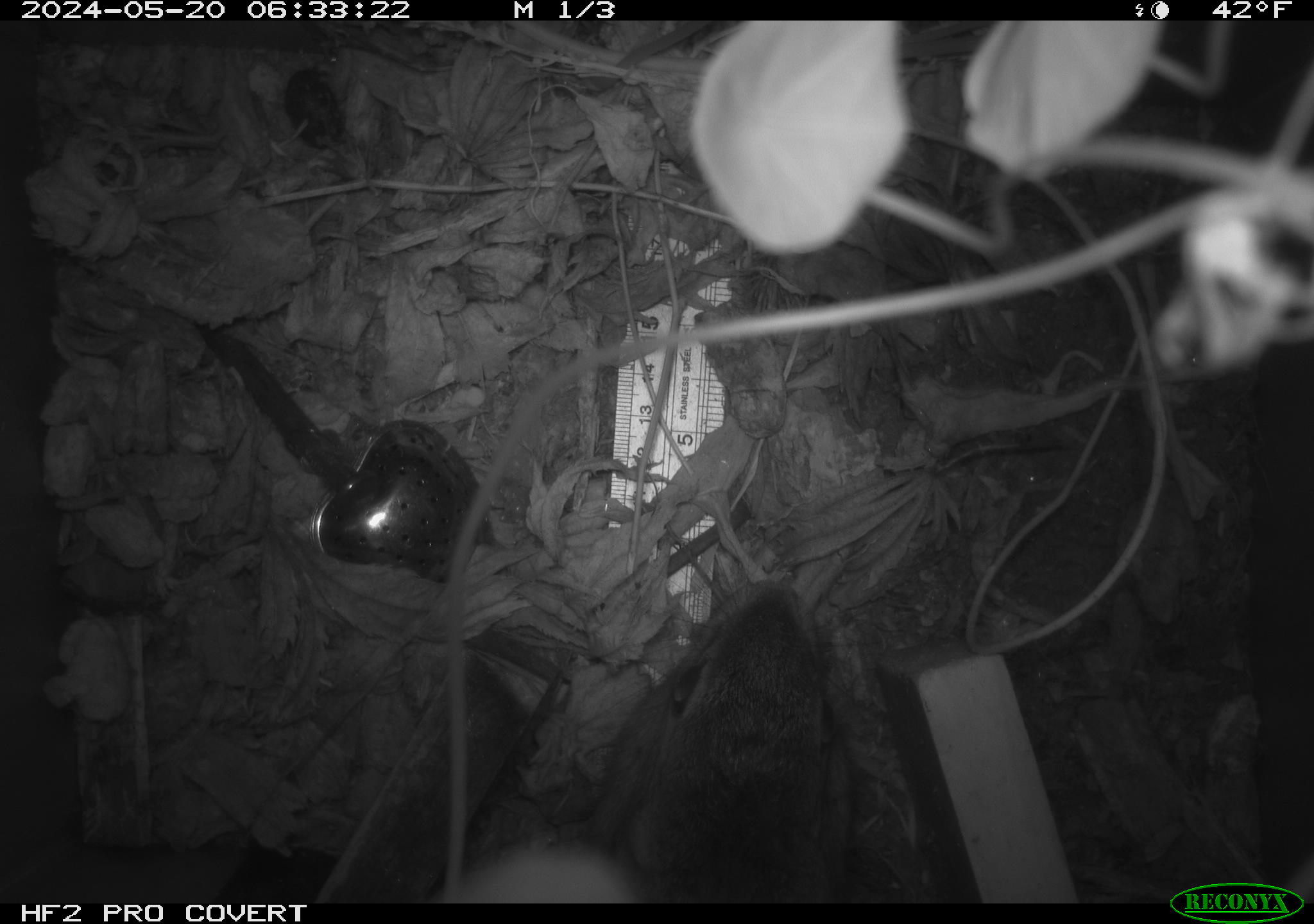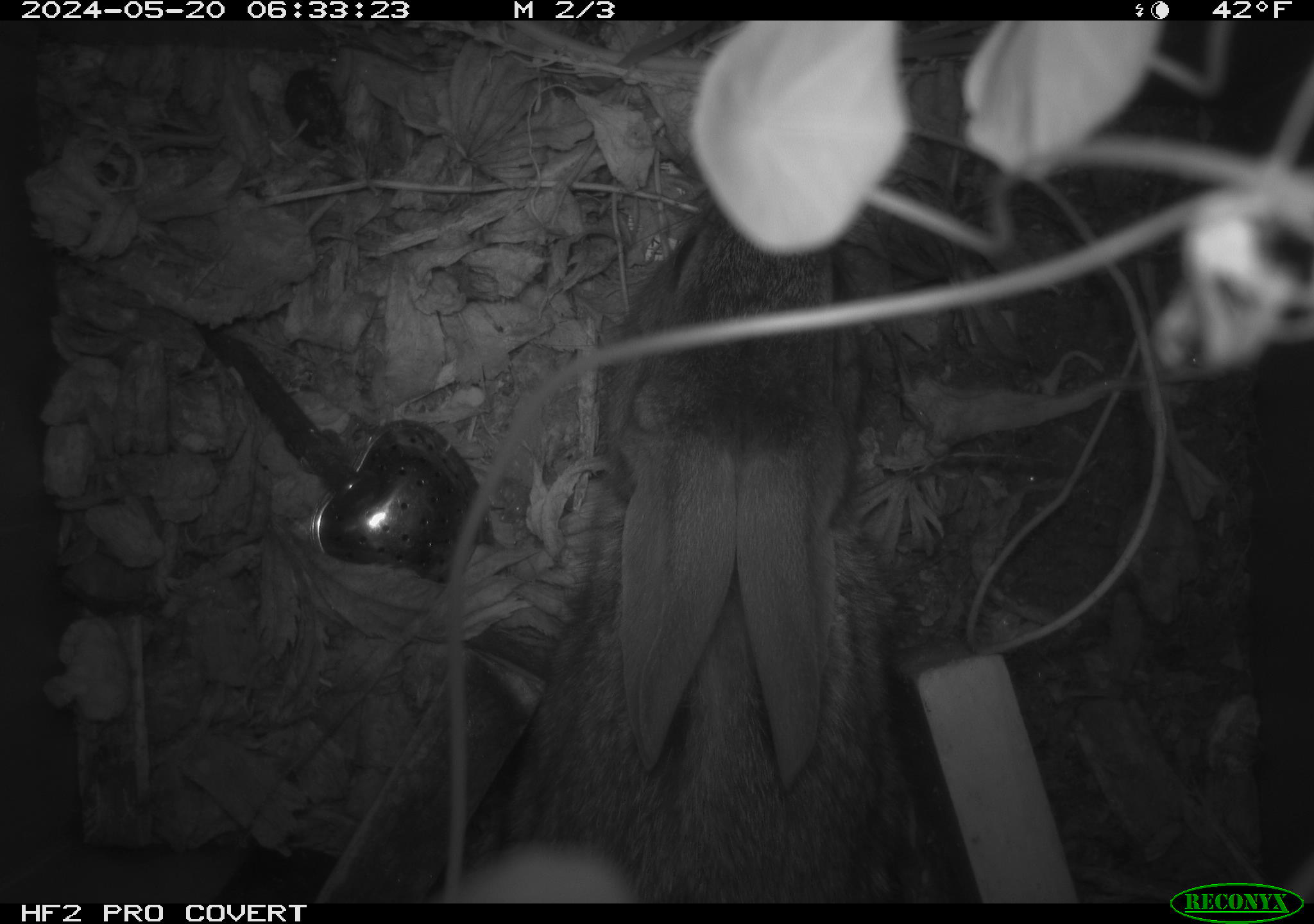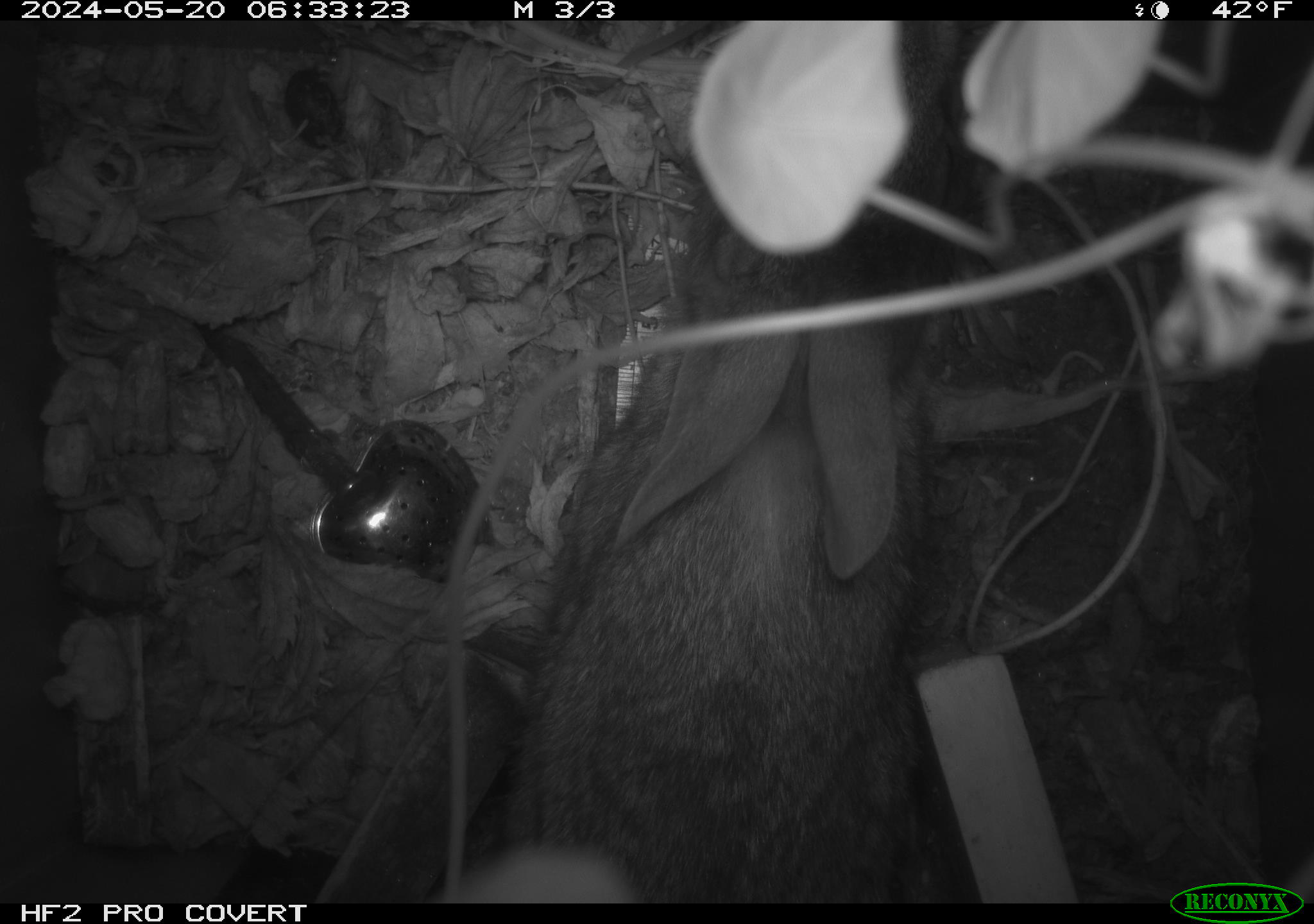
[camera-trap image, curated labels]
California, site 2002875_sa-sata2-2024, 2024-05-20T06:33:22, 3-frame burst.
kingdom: Animalia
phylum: Chordata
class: Mammalia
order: Lagomorpha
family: Leporidae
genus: Sylvilagus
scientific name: Sylvilagus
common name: cottontail rabbits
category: sylvilagus species